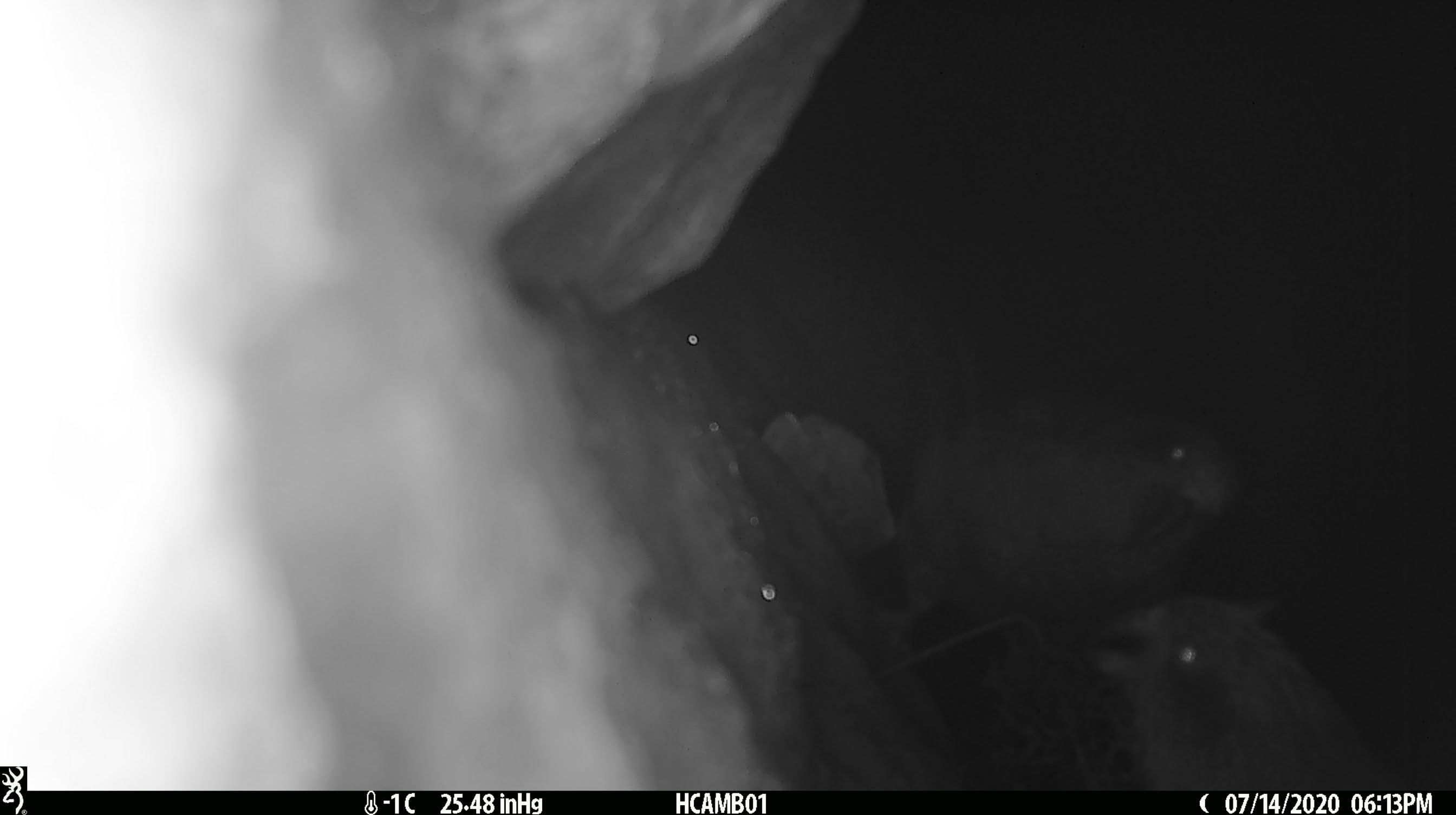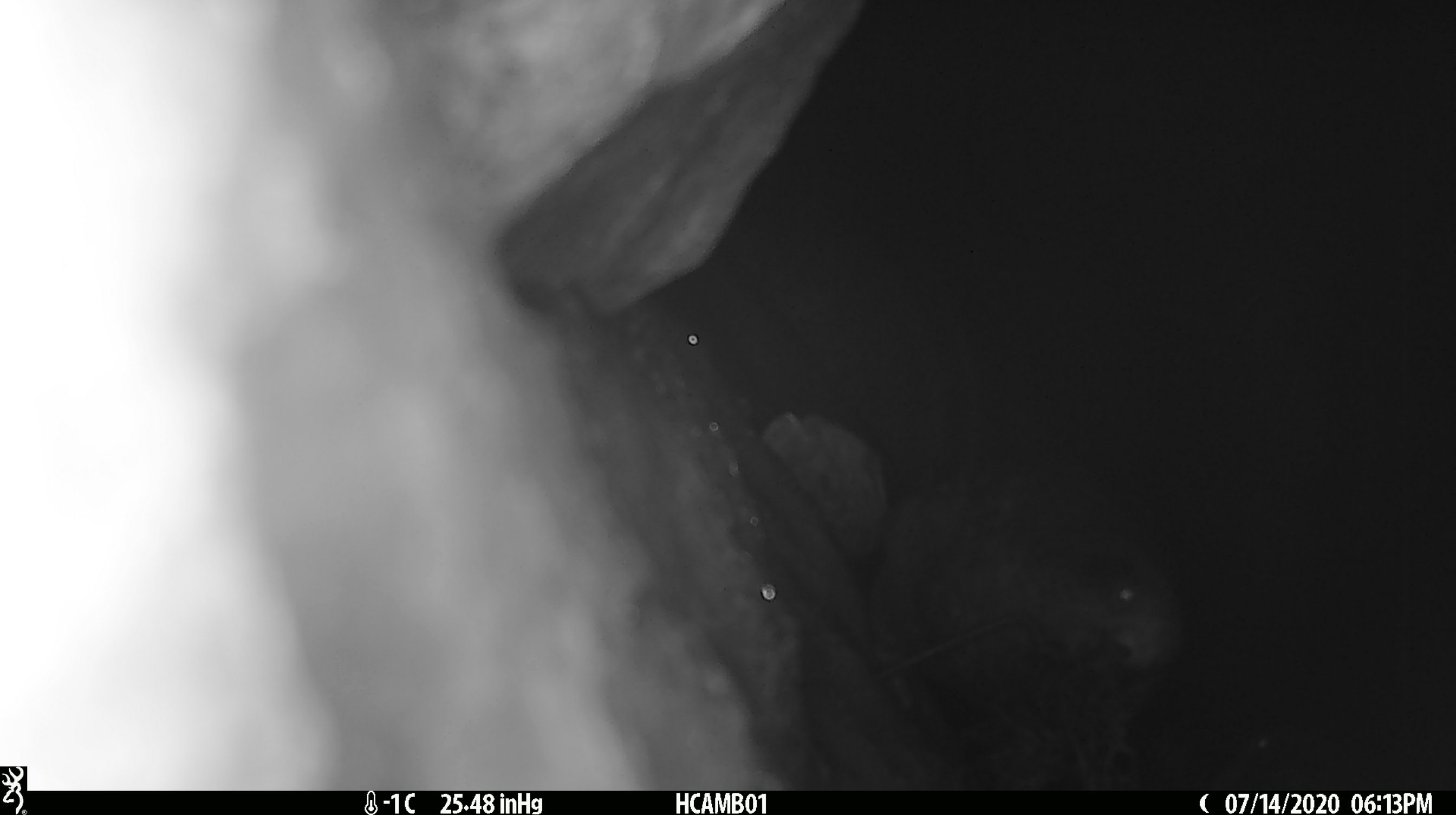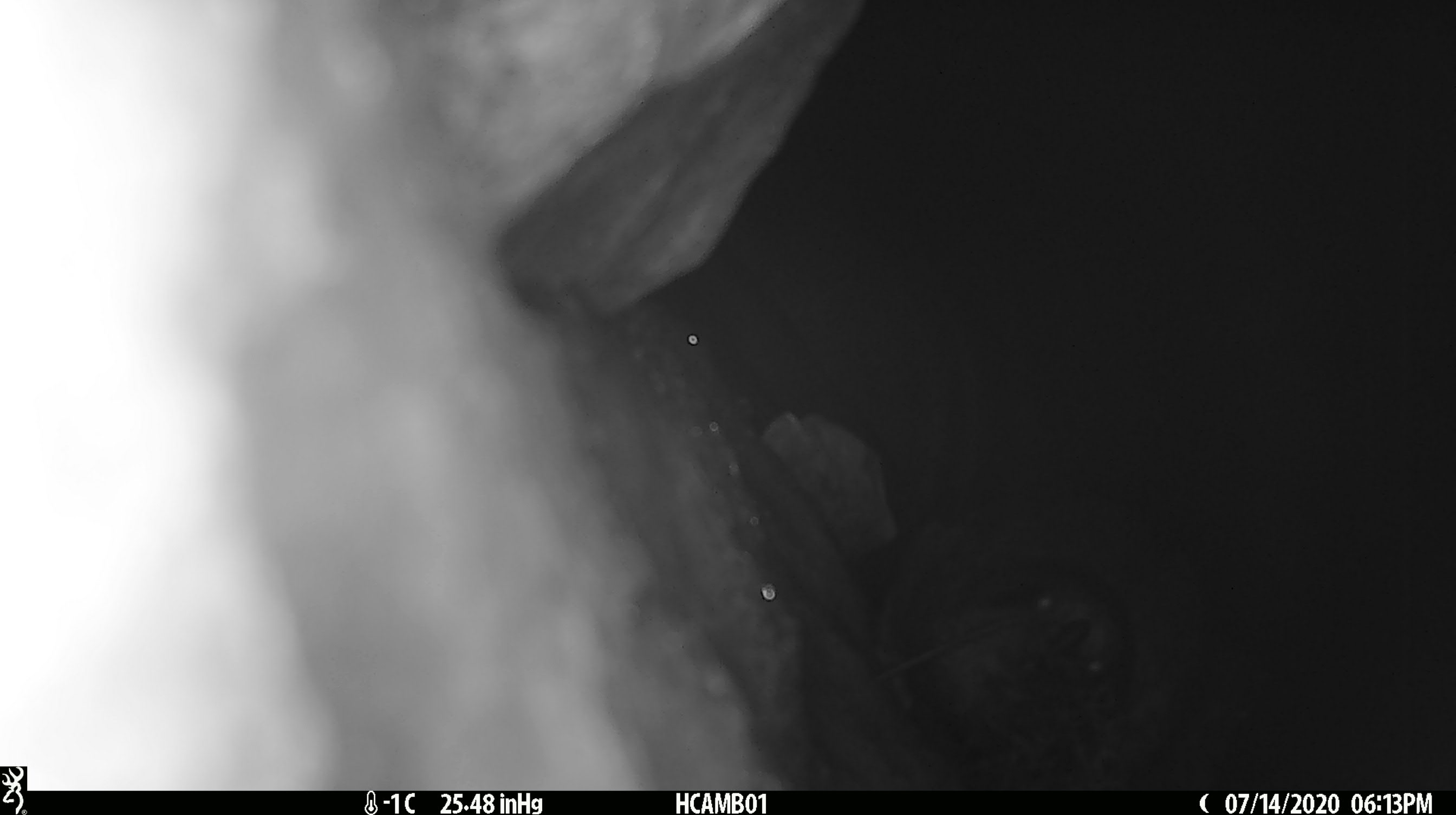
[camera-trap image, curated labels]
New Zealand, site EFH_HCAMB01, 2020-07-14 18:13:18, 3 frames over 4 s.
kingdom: Animalia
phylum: Chordata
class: Aves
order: Psittaciformes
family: Strigopidae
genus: Nestor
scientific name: Nestor notabilis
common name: kea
Kea (Nestor notabilis).